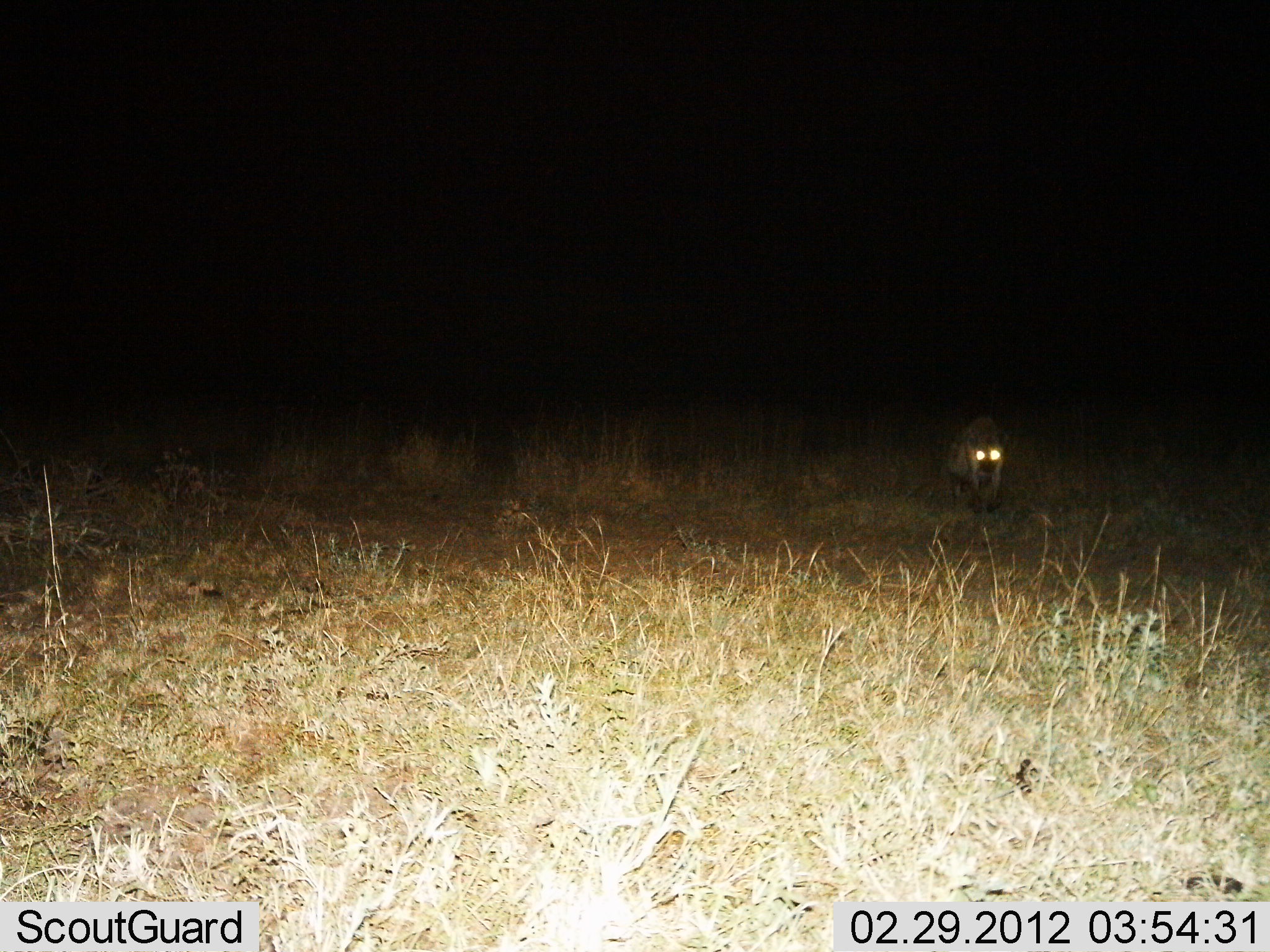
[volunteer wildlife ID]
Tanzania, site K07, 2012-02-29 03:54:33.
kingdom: Animalia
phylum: Chordata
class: Mammalia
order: Carnivora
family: Hyaenidae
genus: Crocuta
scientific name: Crocuta crocuta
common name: spotted hyena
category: hyenaspotted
Hyenaspotted (spotted hyena) (Crocuta crocuta), count 1. Behavior (volunteer vote fractions): standing 28%, resting 0%, moving 72%, interacting 0%. Young present (vote fraction): 0%. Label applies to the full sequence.